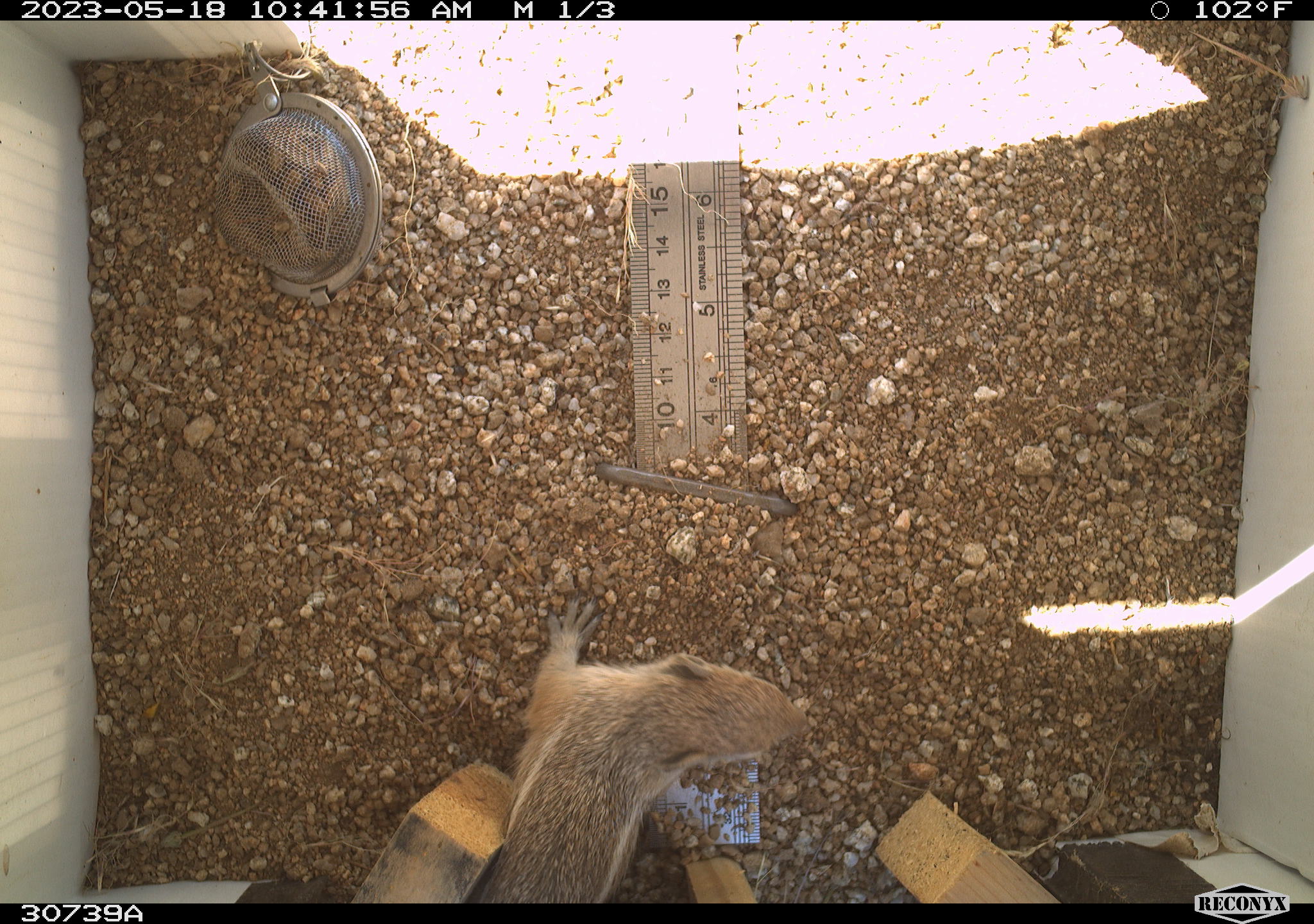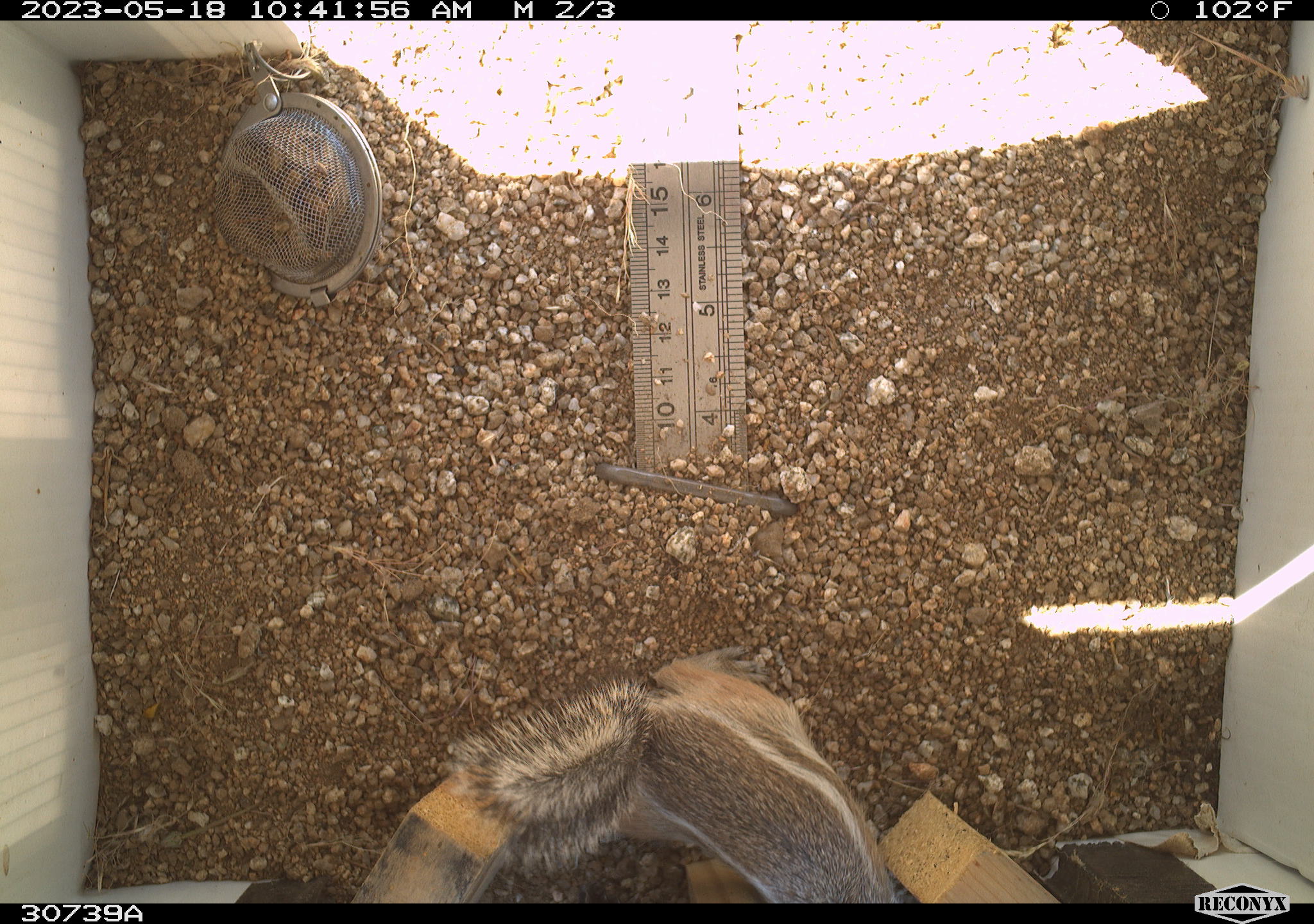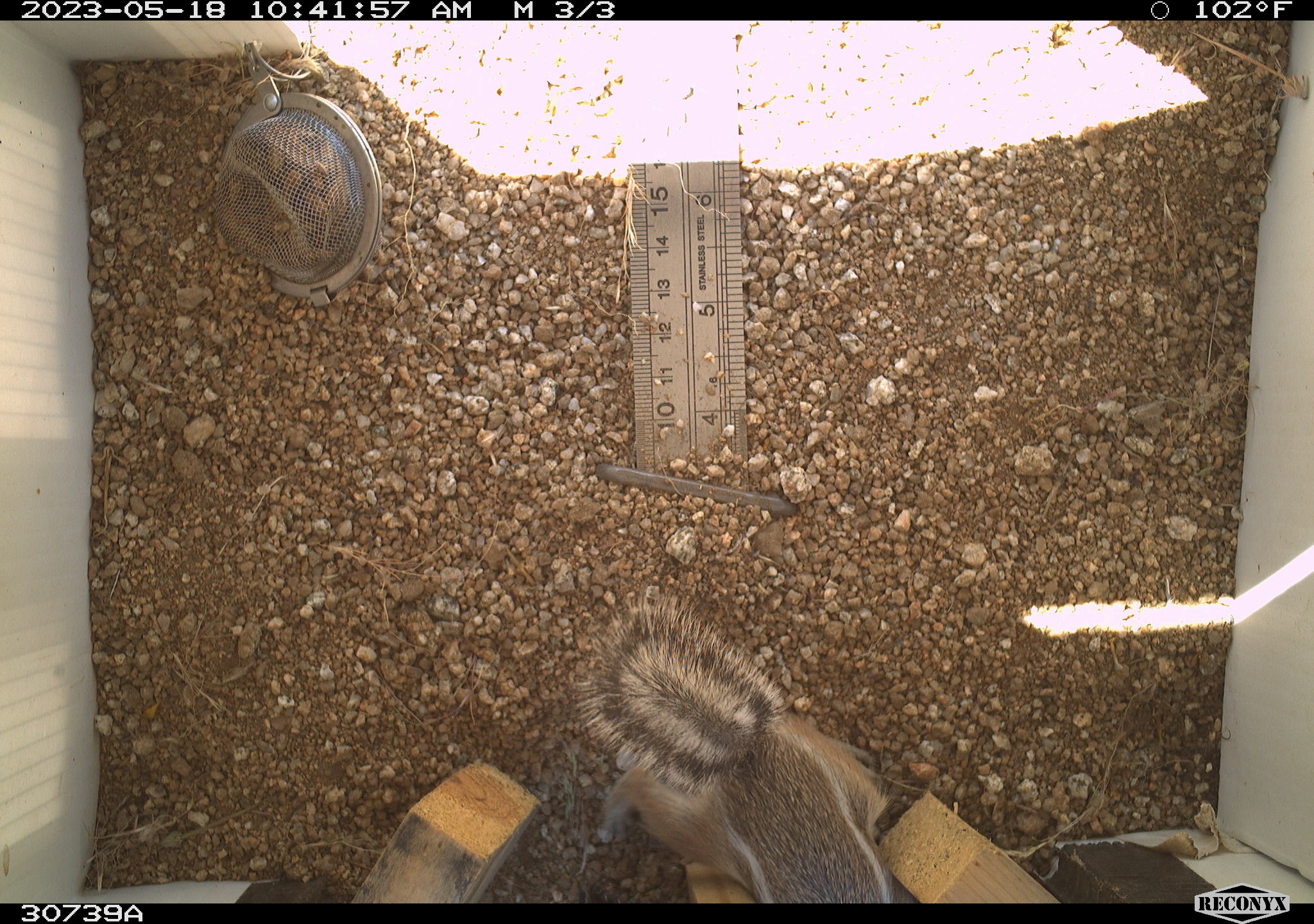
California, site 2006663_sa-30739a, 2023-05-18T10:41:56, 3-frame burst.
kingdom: Animalia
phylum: Chordata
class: Mammalia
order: Rodentia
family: Sciuridae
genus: Ammospermophilus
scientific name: Ammospermophilus leucurus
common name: white-tailed antelope squirrel